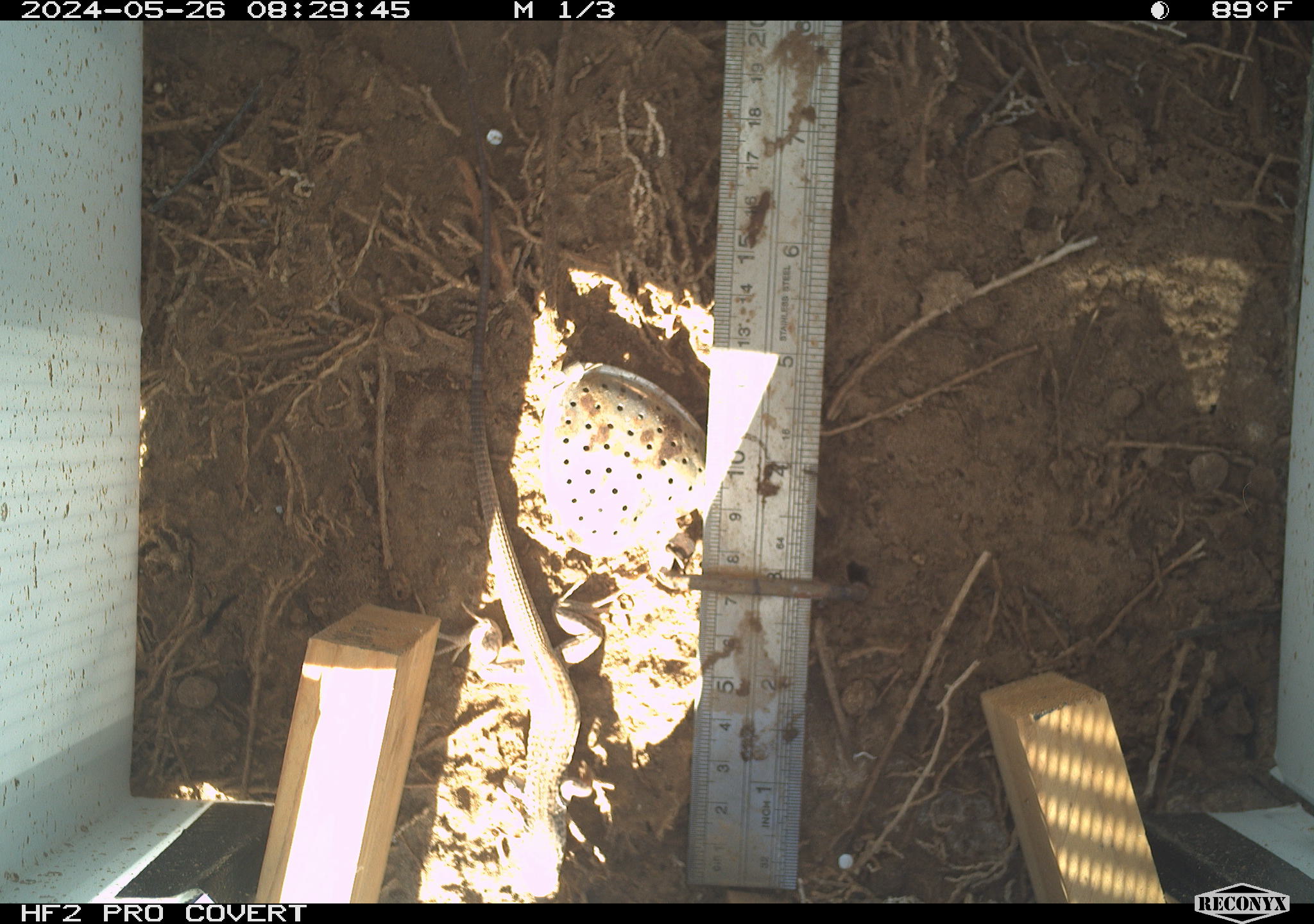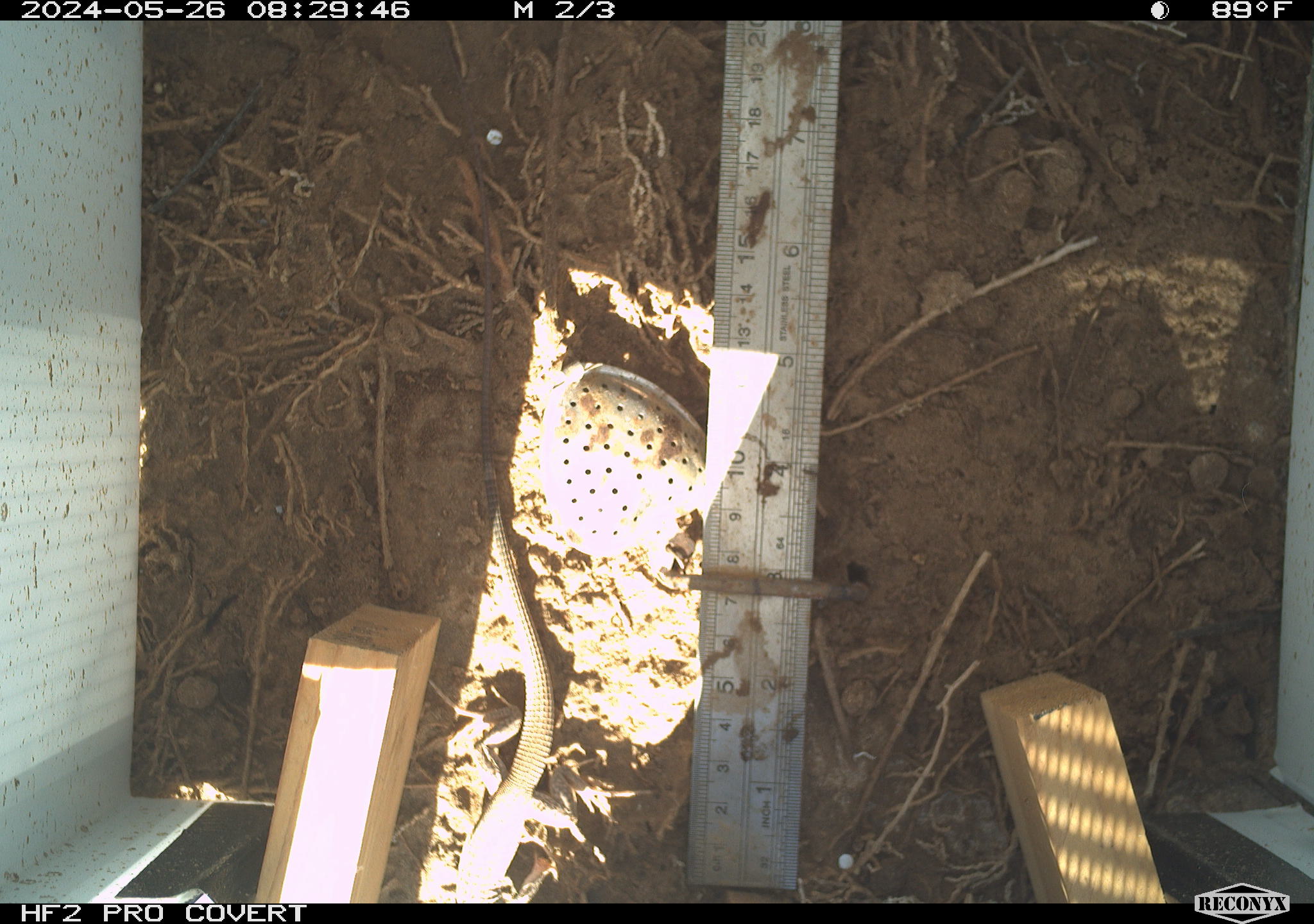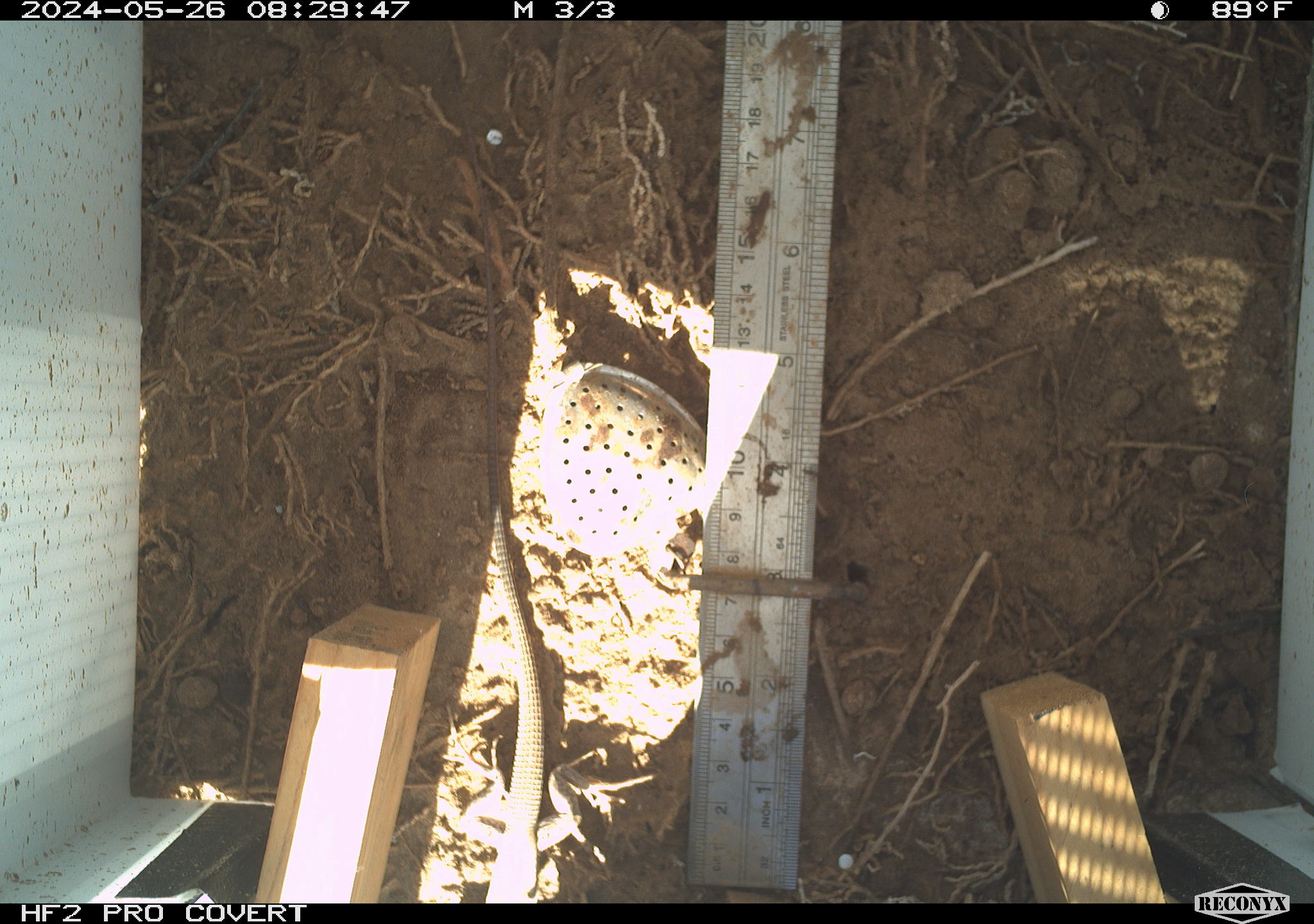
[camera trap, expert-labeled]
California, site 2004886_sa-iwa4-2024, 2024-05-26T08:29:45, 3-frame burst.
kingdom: Animalia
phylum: Chordata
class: Reptilia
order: Squamata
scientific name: Squamata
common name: lizards and snakes